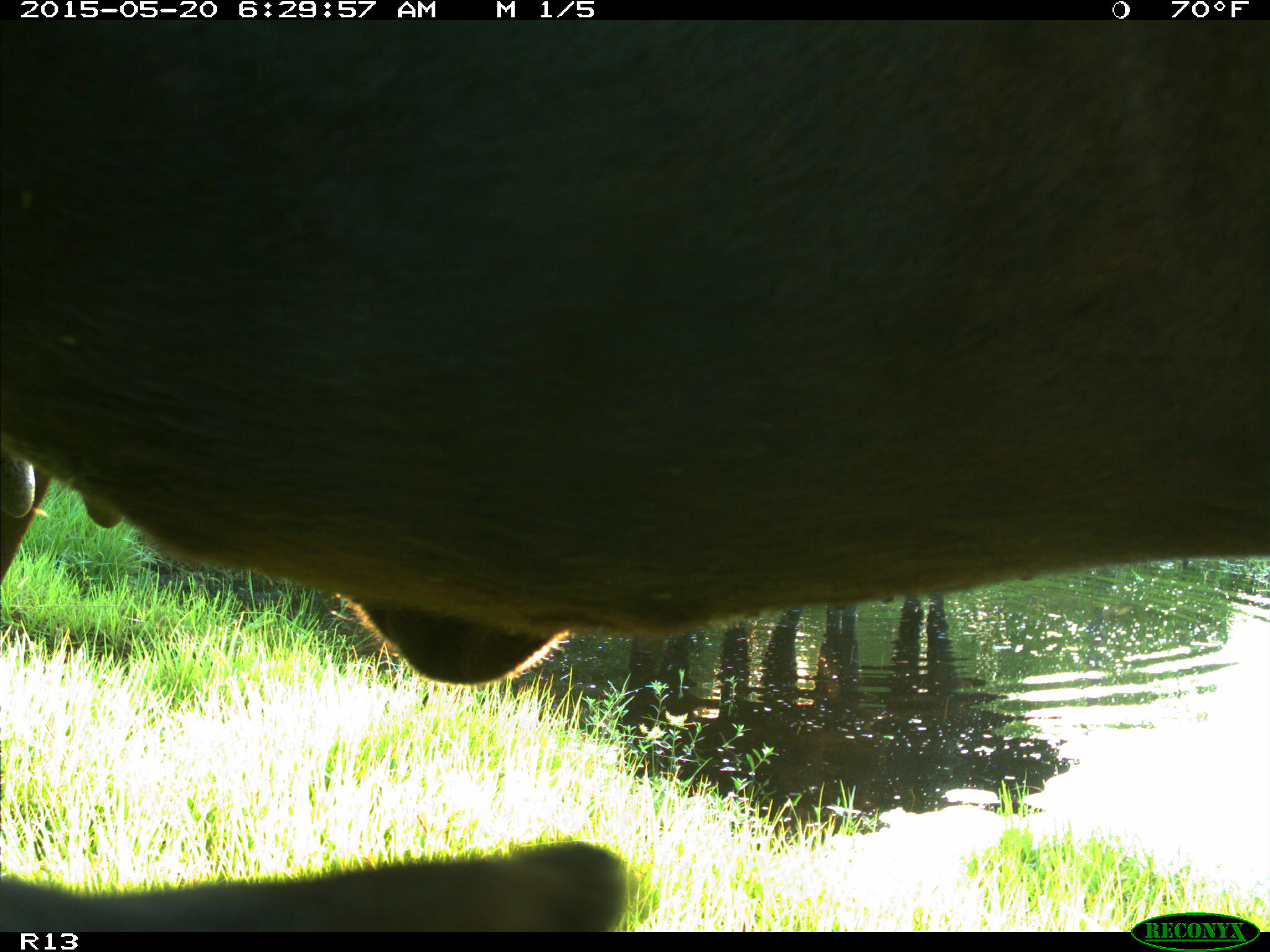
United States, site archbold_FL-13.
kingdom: Animalia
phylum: Chordata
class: Mammalia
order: Artiodactyla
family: Bovidae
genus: Bos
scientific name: Bos taurus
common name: domestic cow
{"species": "Bos taurus (domestic cow)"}